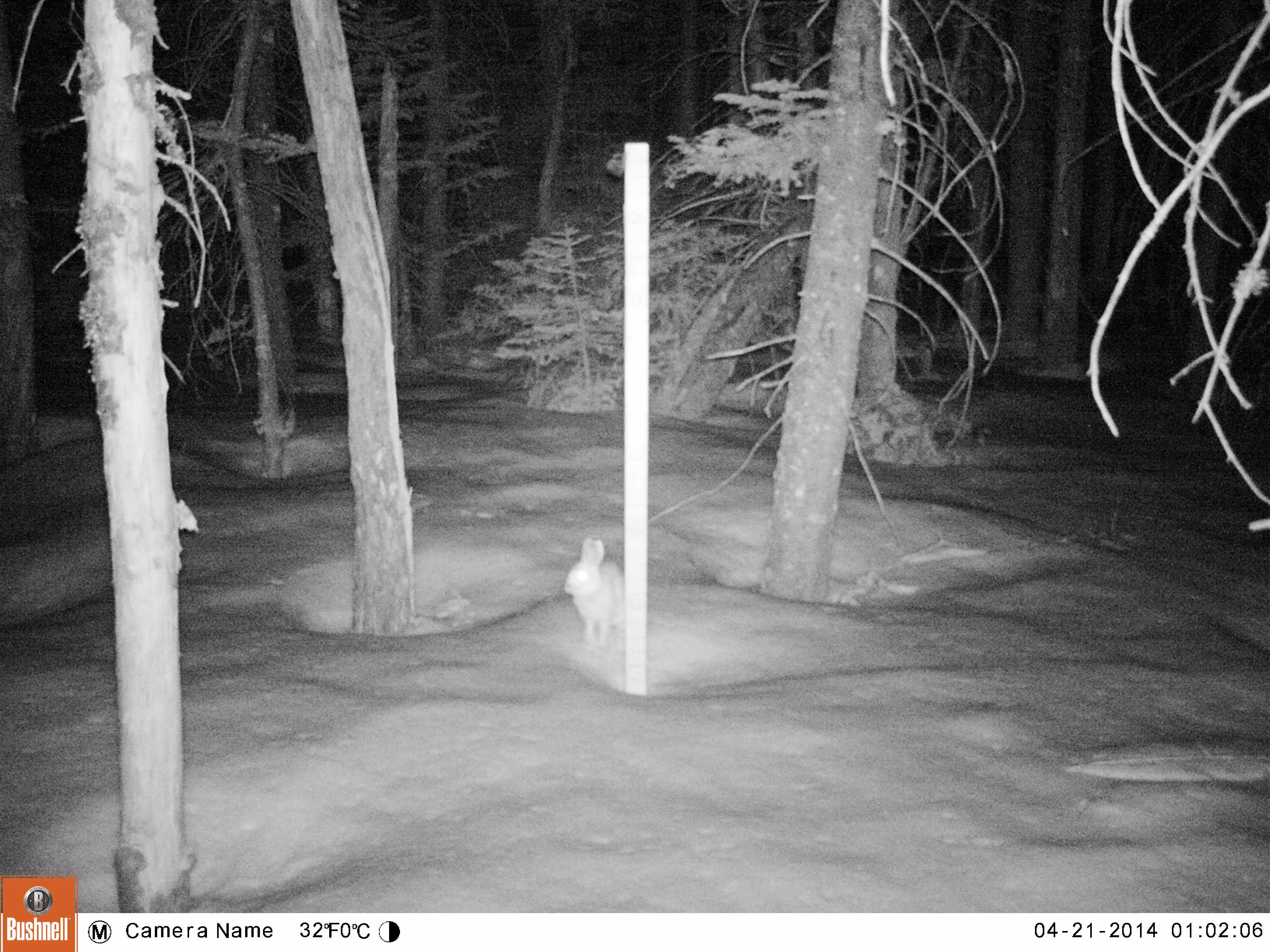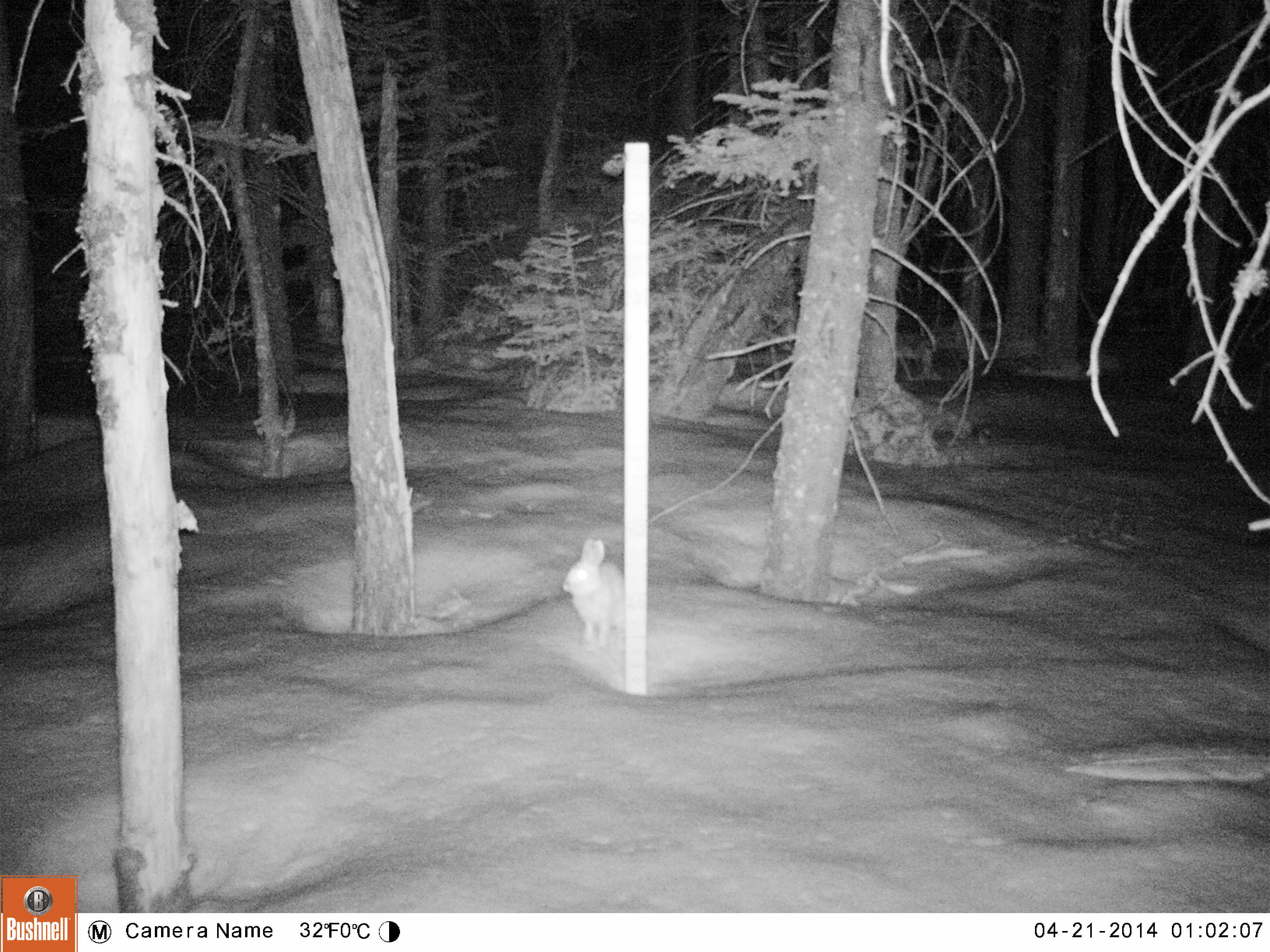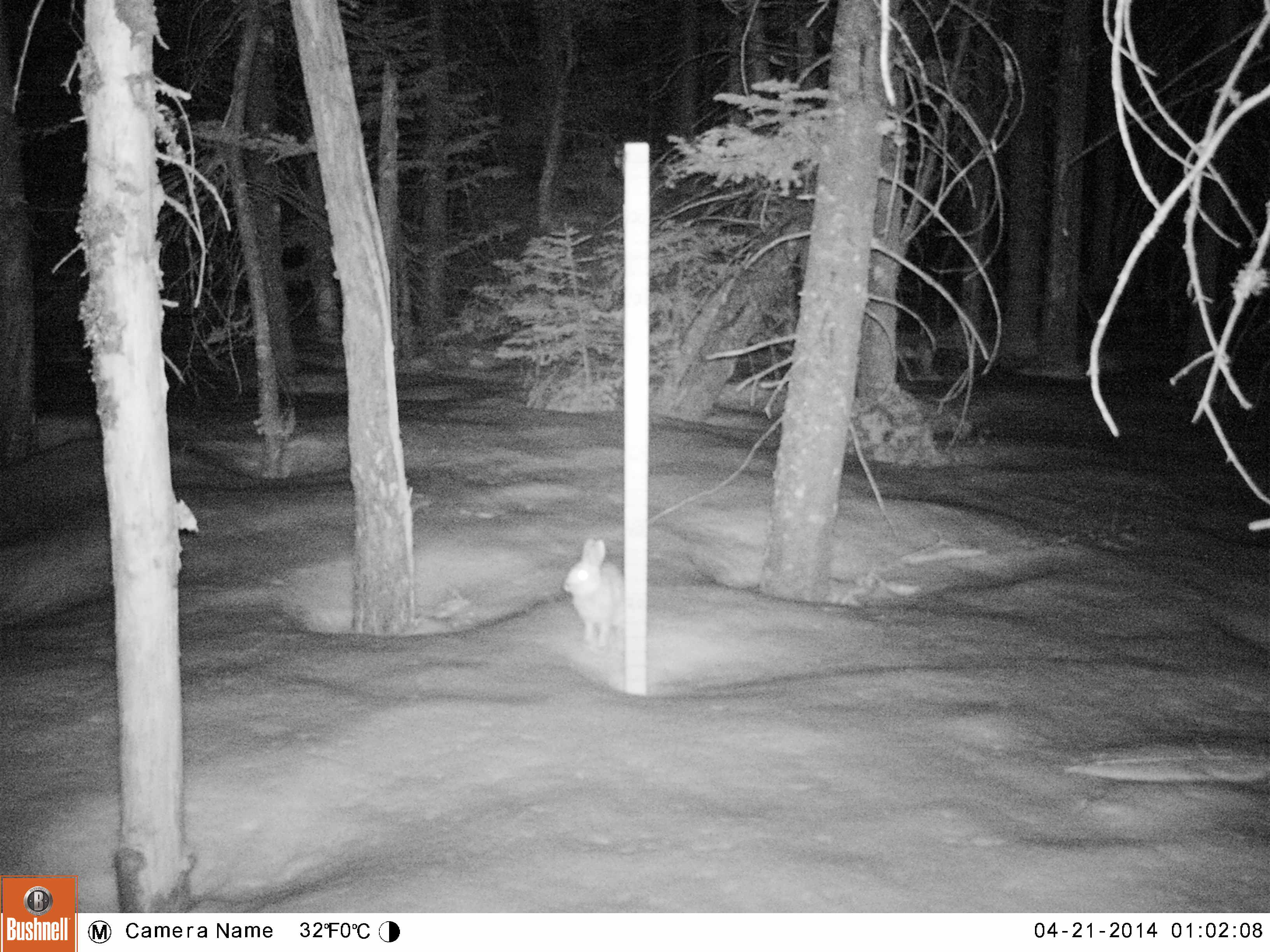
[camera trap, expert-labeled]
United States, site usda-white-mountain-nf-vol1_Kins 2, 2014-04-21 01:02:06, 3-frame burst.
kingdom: Animalia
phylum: Chordata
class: Mammalia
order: Lagomorpha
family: Leporidae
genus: Lepus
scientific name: Lepus americanus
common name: snowshoe hare